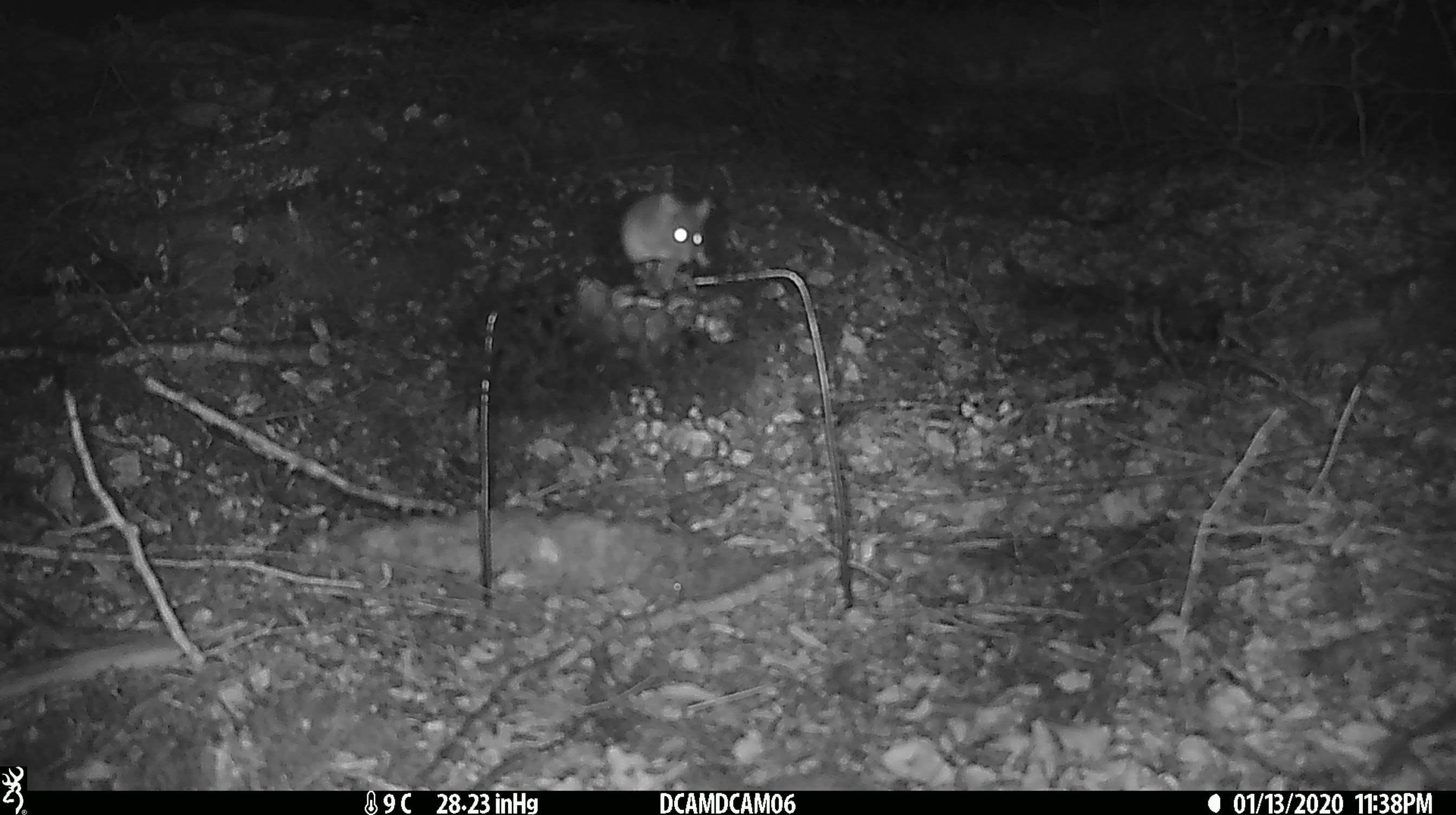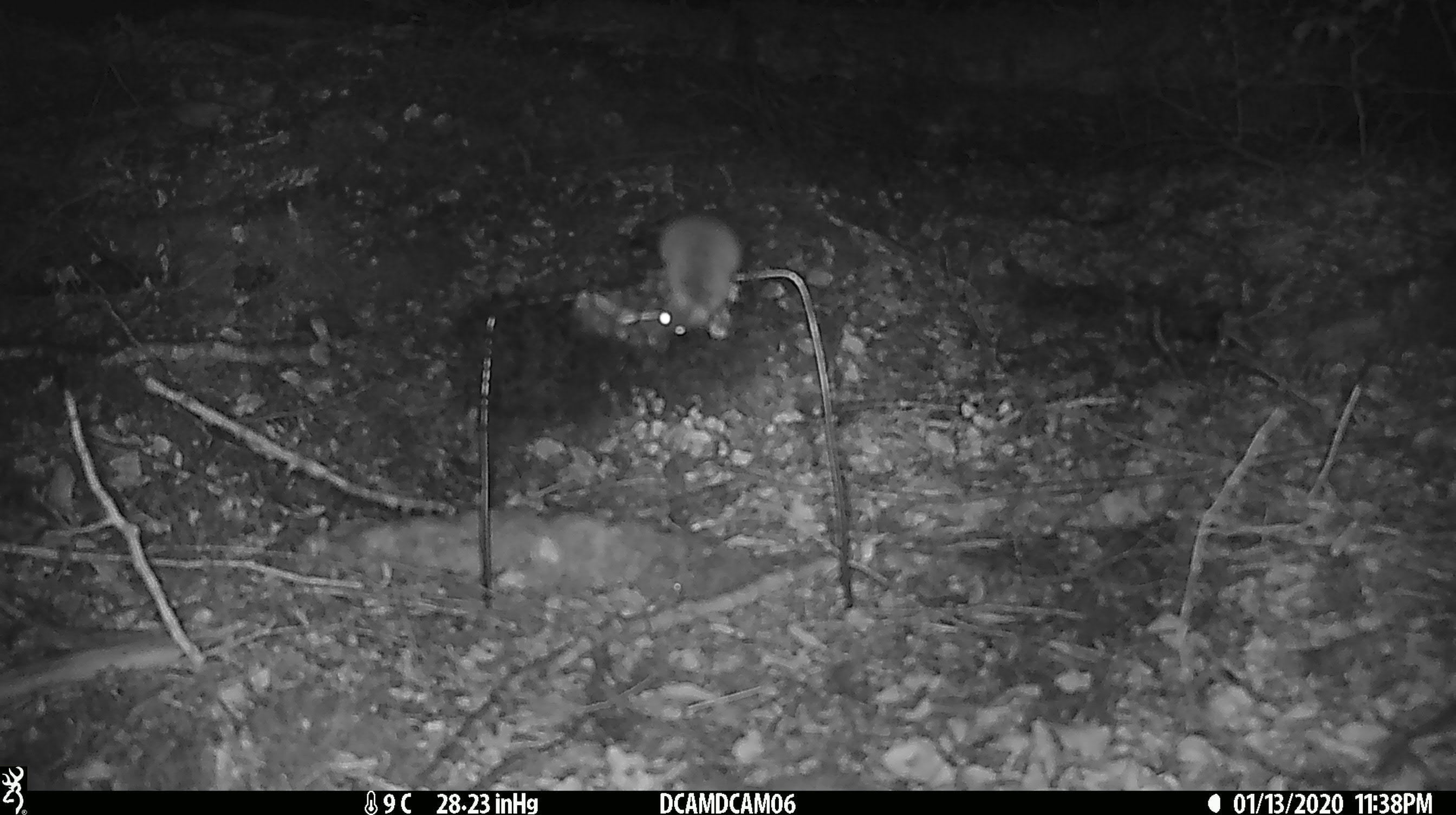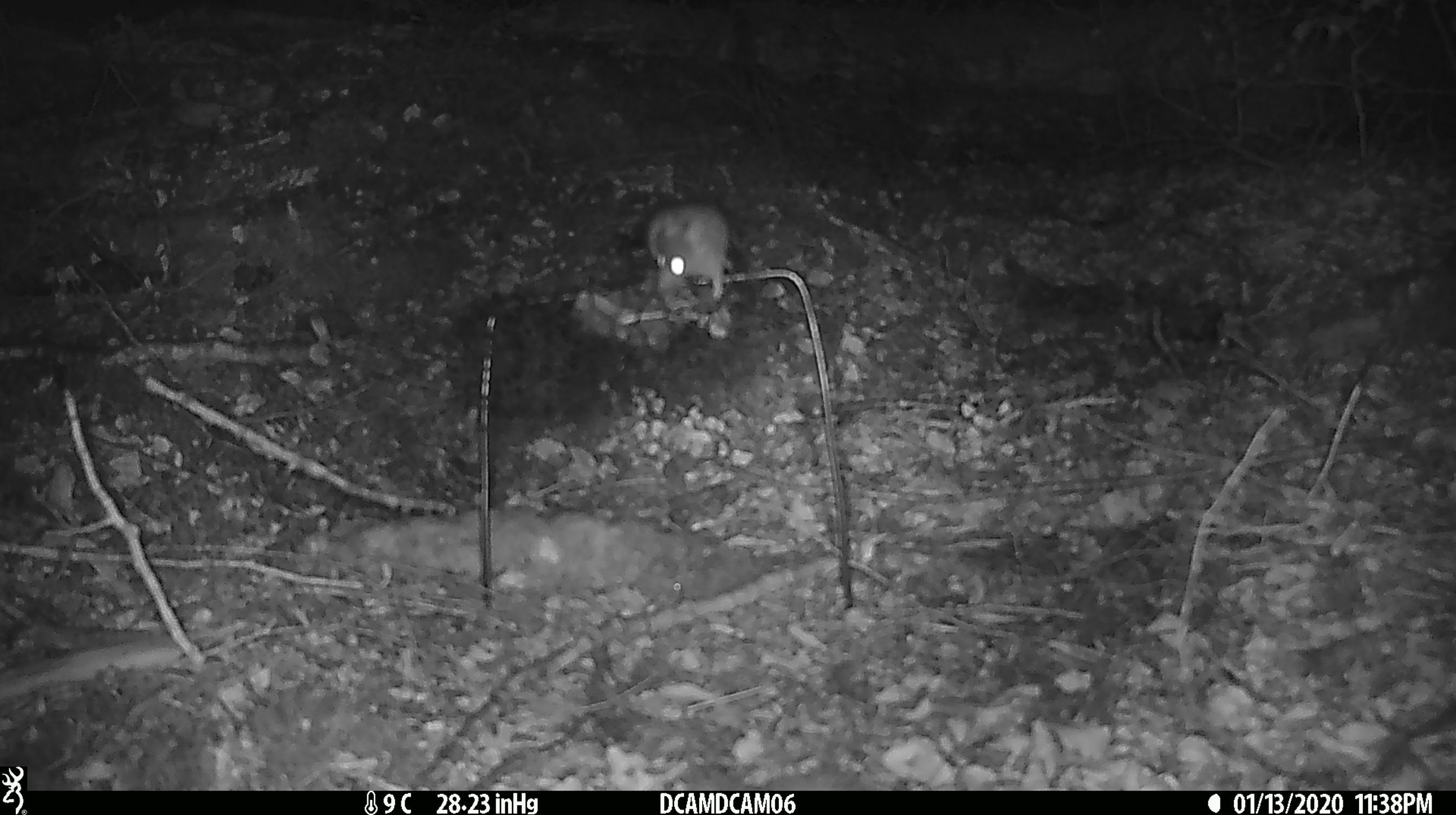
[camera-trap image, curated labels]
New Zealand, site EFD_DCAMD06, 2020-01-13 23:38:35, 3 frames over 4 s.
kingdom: Animalia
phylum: Chordata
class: Mammalia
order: Rodentia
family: Muridae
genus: Mus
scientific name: Mus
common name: mouse